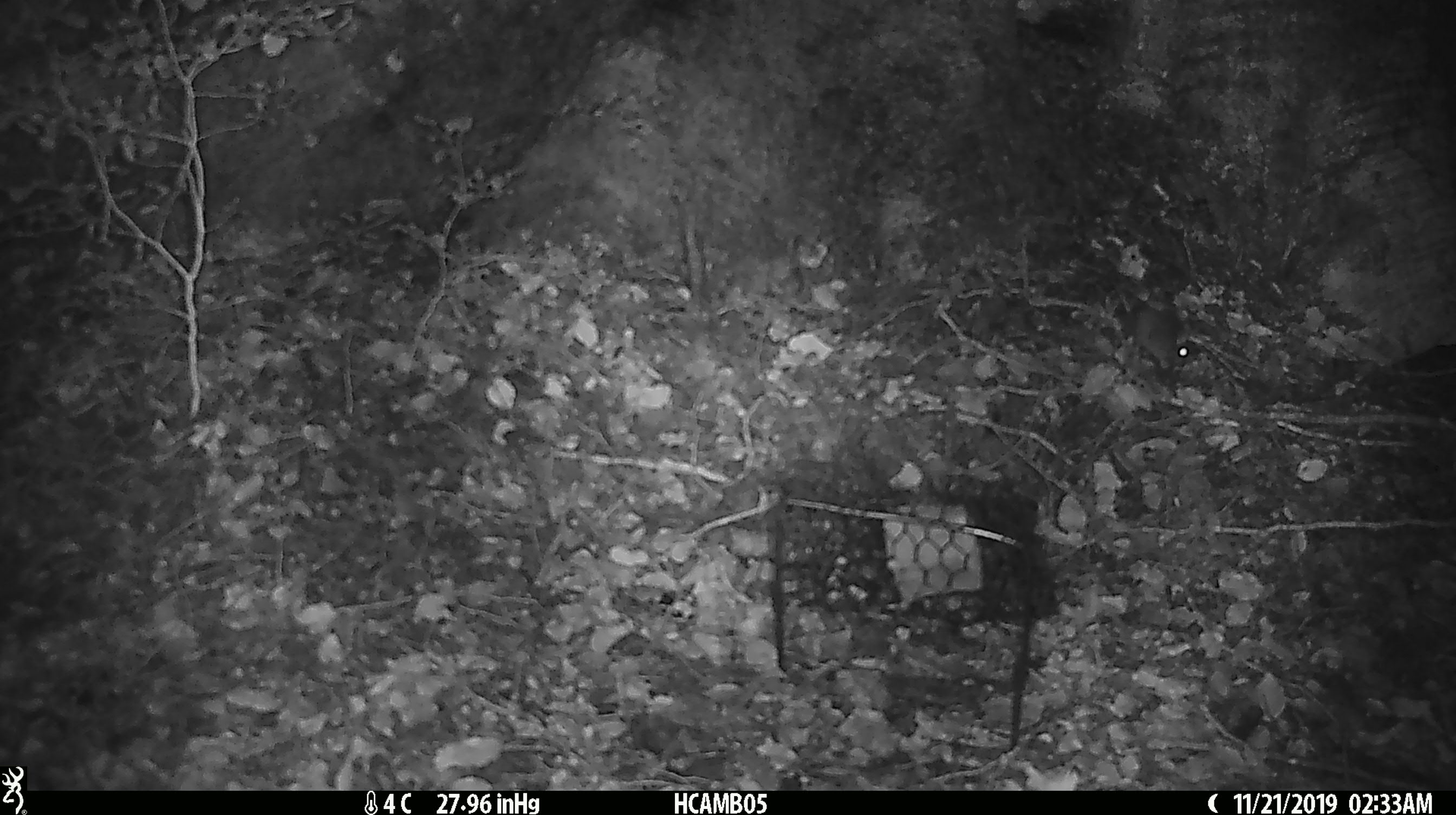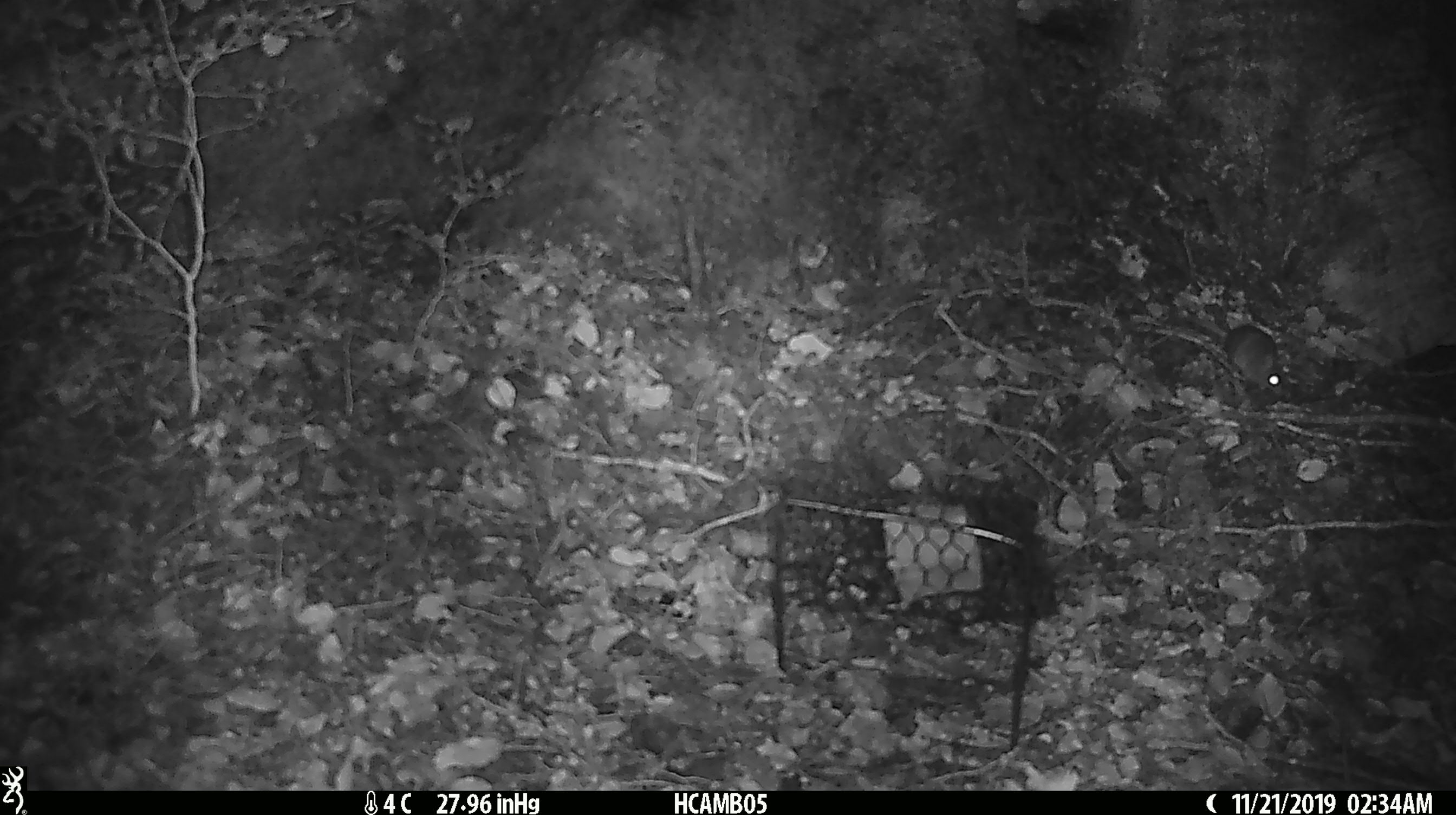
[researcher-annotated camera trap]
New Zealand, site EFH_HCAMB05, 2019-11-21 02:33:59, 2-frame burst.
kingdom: Animalia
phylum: Chordata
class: Mammalia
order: Rodentia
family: Muridae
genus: Mus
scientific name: Mus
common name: mouse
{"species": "mouse (Mus)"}